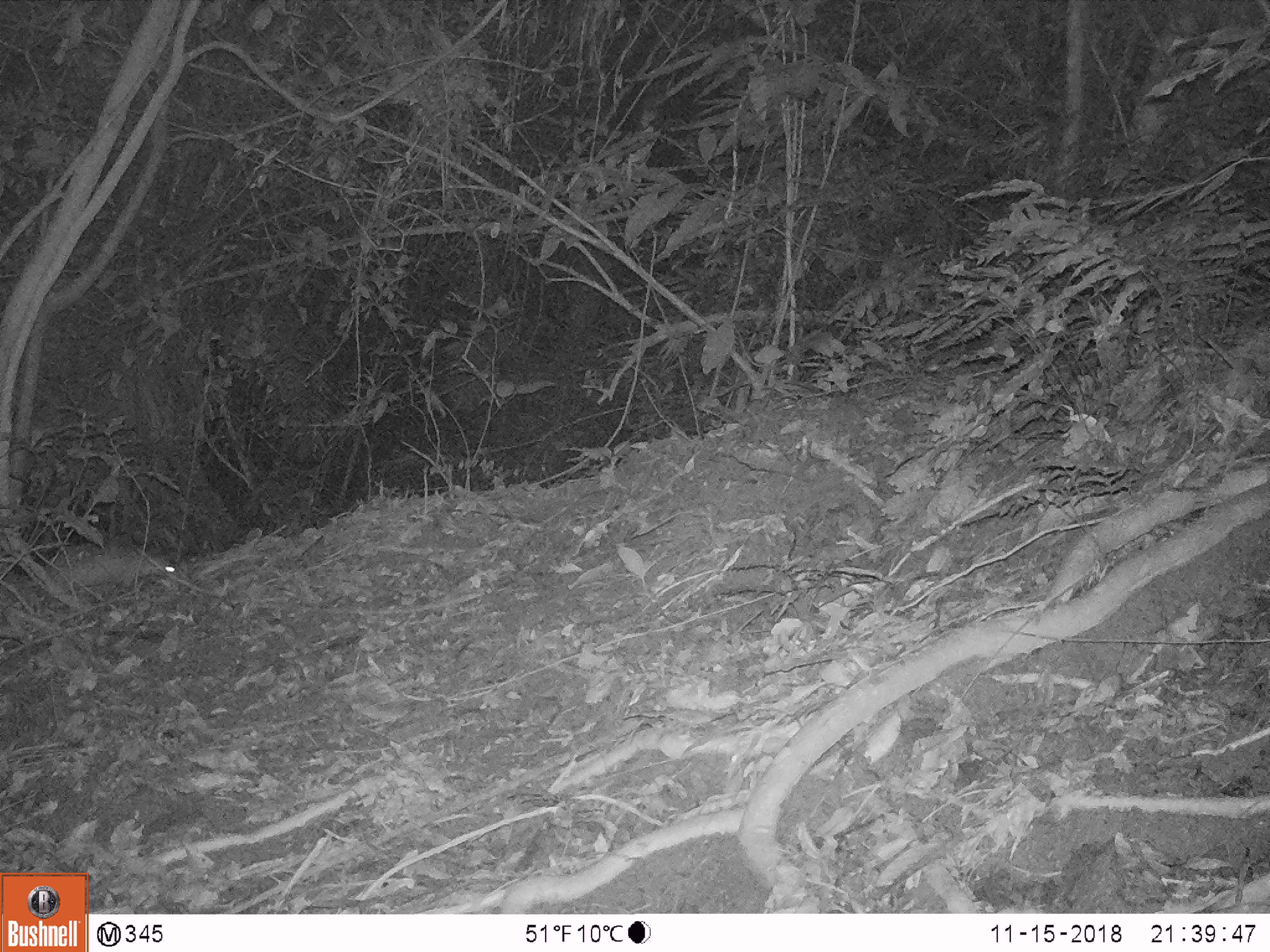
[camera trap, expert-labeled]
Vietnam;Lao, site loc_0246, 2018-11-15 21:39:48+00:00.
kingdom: Animalia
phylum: Chordata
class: Mammalia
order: Rodentia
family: Hystricidae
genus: Atherurus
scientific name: Atherurus macrourus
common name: asiatic brush-tailed porcupine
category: asiatic brush tailed porcupine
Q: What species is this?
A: Asiatic brush tailed porcupine (asiatic brush-tailed porcupine) (Atherurus macrourus).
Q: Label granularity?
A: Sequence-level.